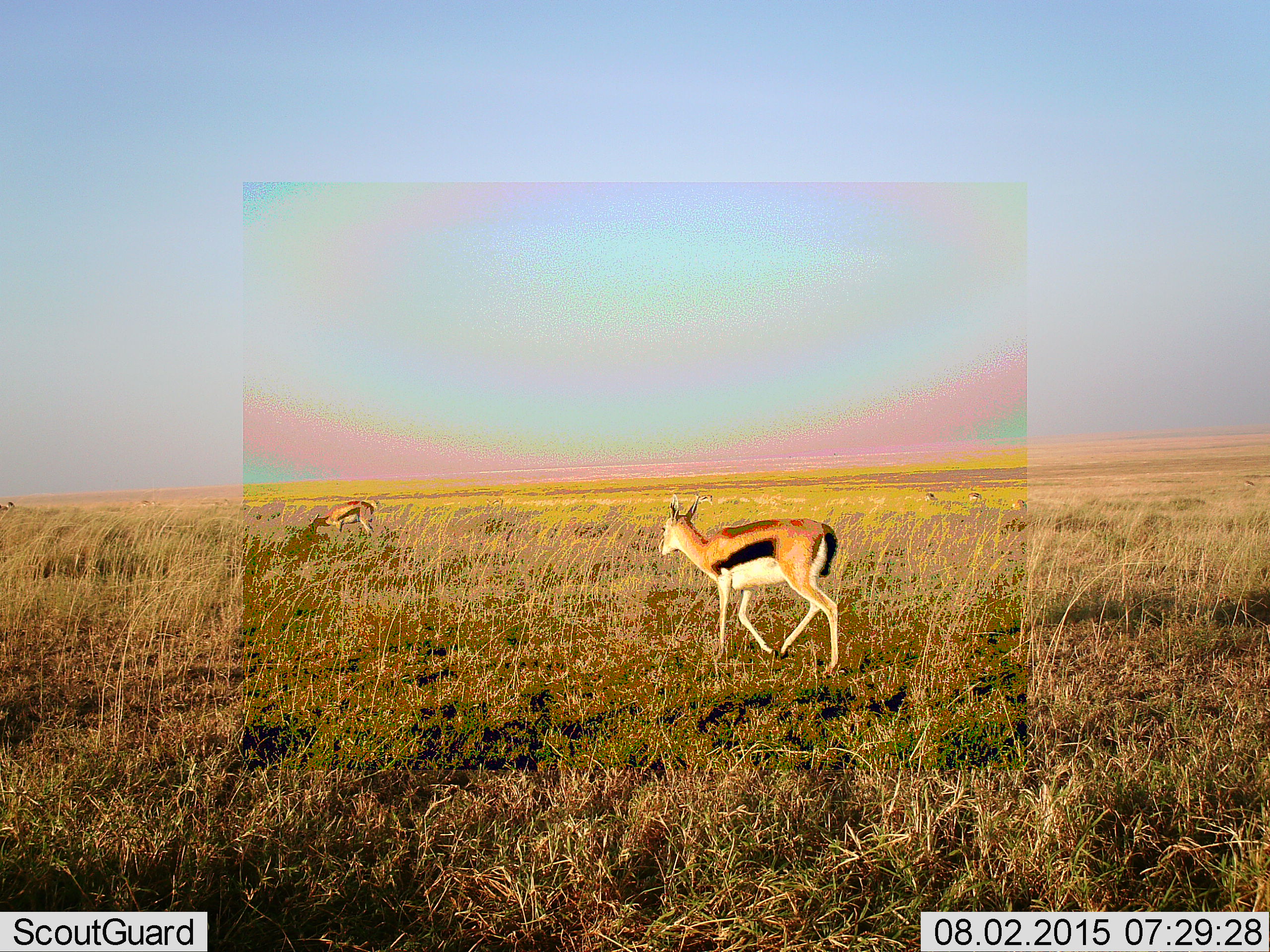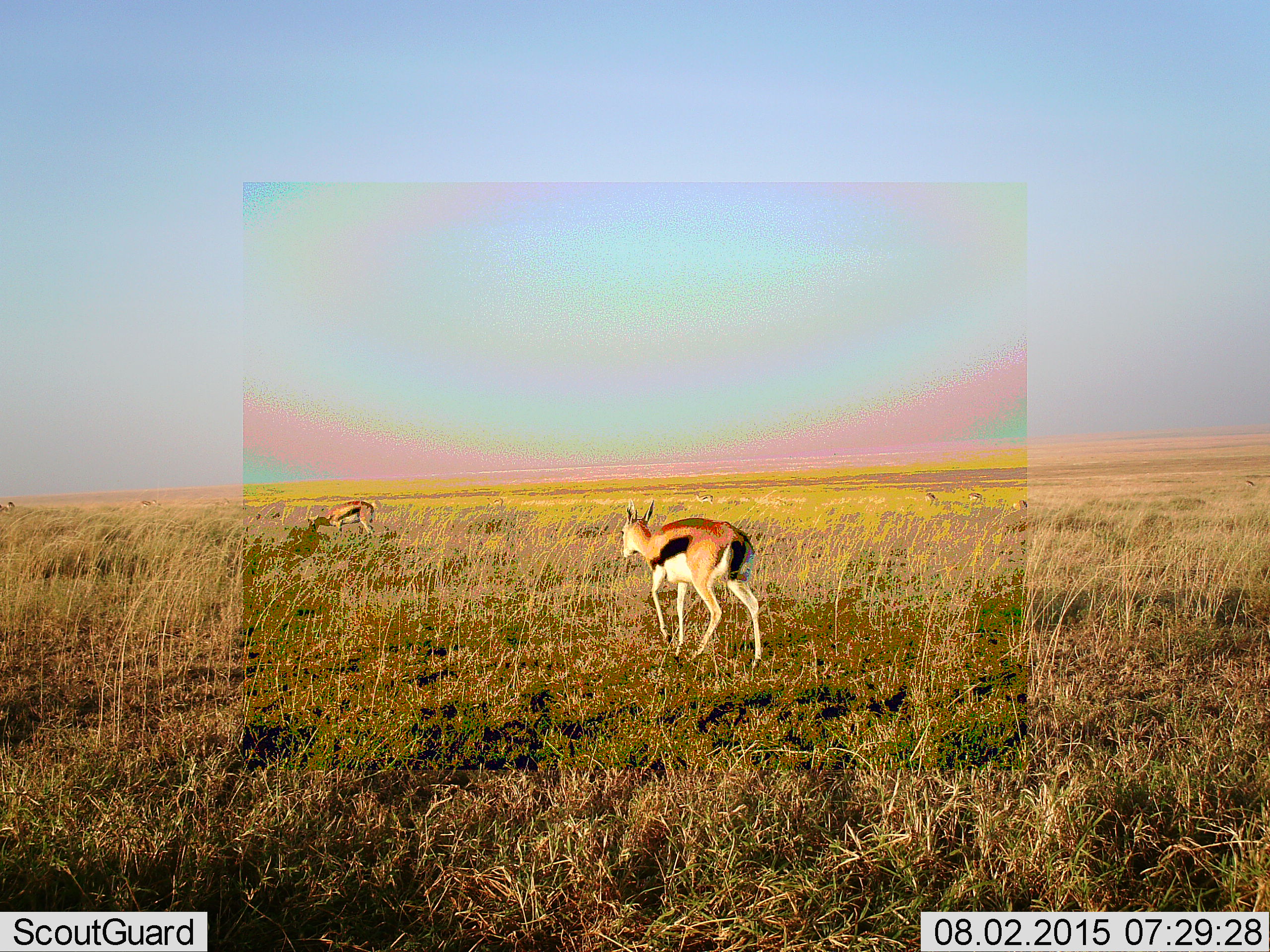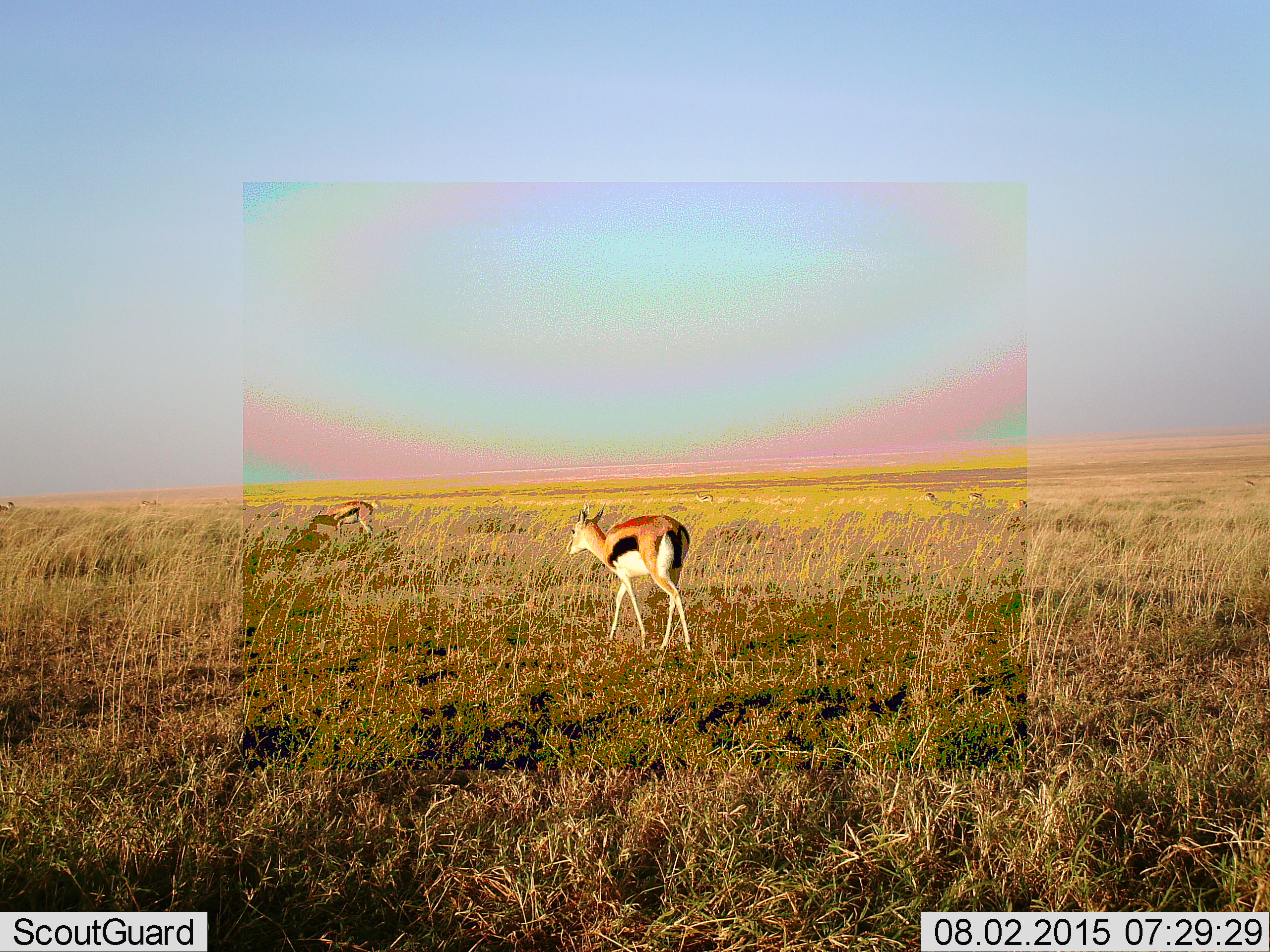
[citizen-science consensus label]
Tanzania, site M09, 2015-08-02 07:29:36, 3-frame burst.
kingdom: Animalia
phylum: Chordata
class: Mammalia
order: Artiodactyla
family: Bovidae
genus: Eudorcas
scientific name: Eudorcas thomsonii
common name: thomson's gazelle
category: gazellethomsons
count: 7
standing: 67%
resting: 0%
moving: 89%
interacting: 0%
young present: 11%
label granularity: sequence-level